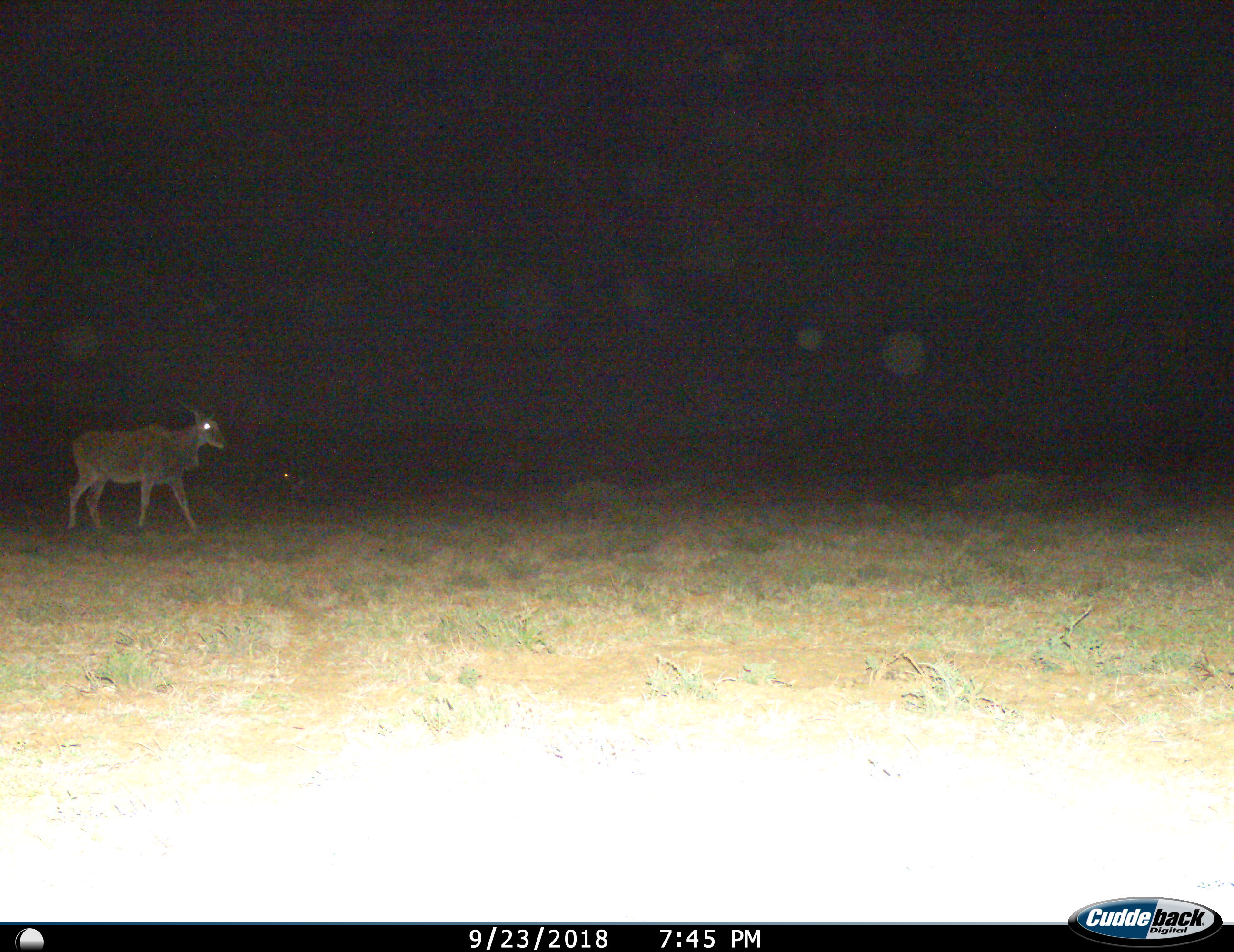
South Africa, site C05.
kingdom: Animalia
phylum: Chordata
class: Mammalia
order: Artiodactyla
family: Bovidae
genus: Tragelaphus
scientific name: Tragelaphus oryx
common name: eland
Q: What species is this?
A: Eland (Tragelaphus oryx).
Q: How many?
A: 1.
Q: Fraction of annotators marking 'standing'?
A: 12%.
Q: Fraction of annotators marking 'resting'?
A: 0%.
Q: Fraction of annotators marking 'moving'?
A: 88%.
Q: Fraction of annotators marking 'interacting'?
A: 0%.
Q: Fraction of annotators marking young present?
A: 0%.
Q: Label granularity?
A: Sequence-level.